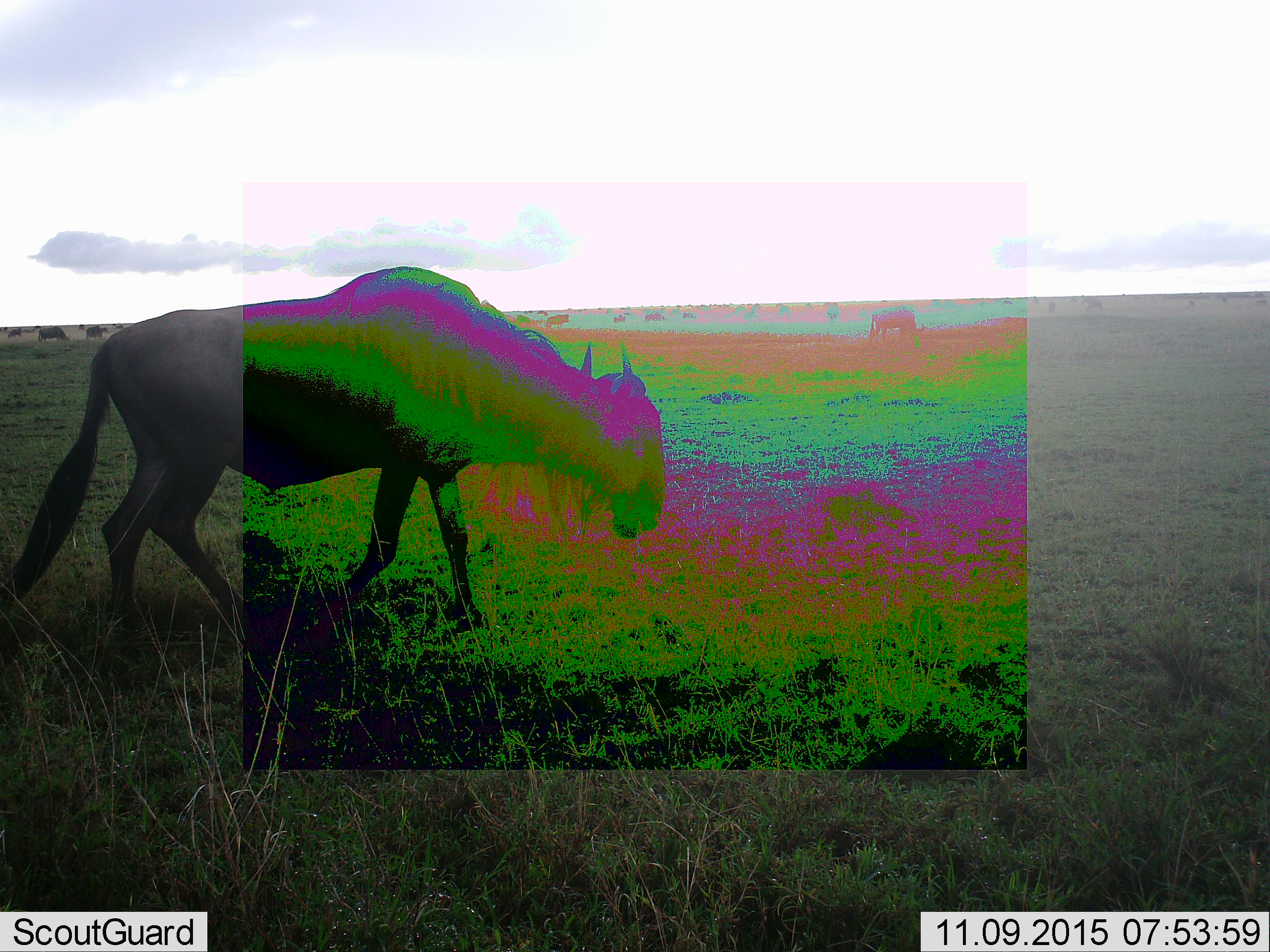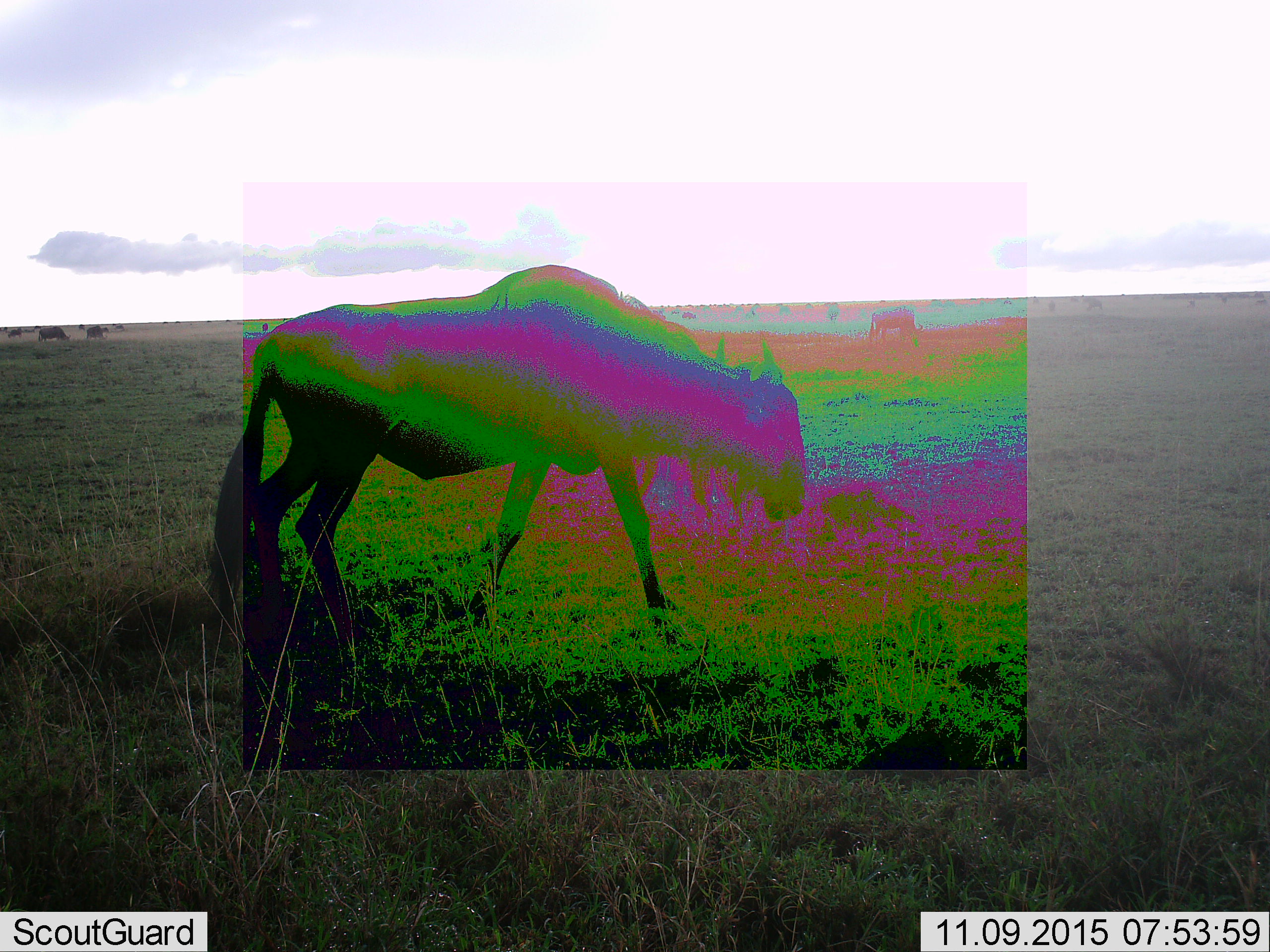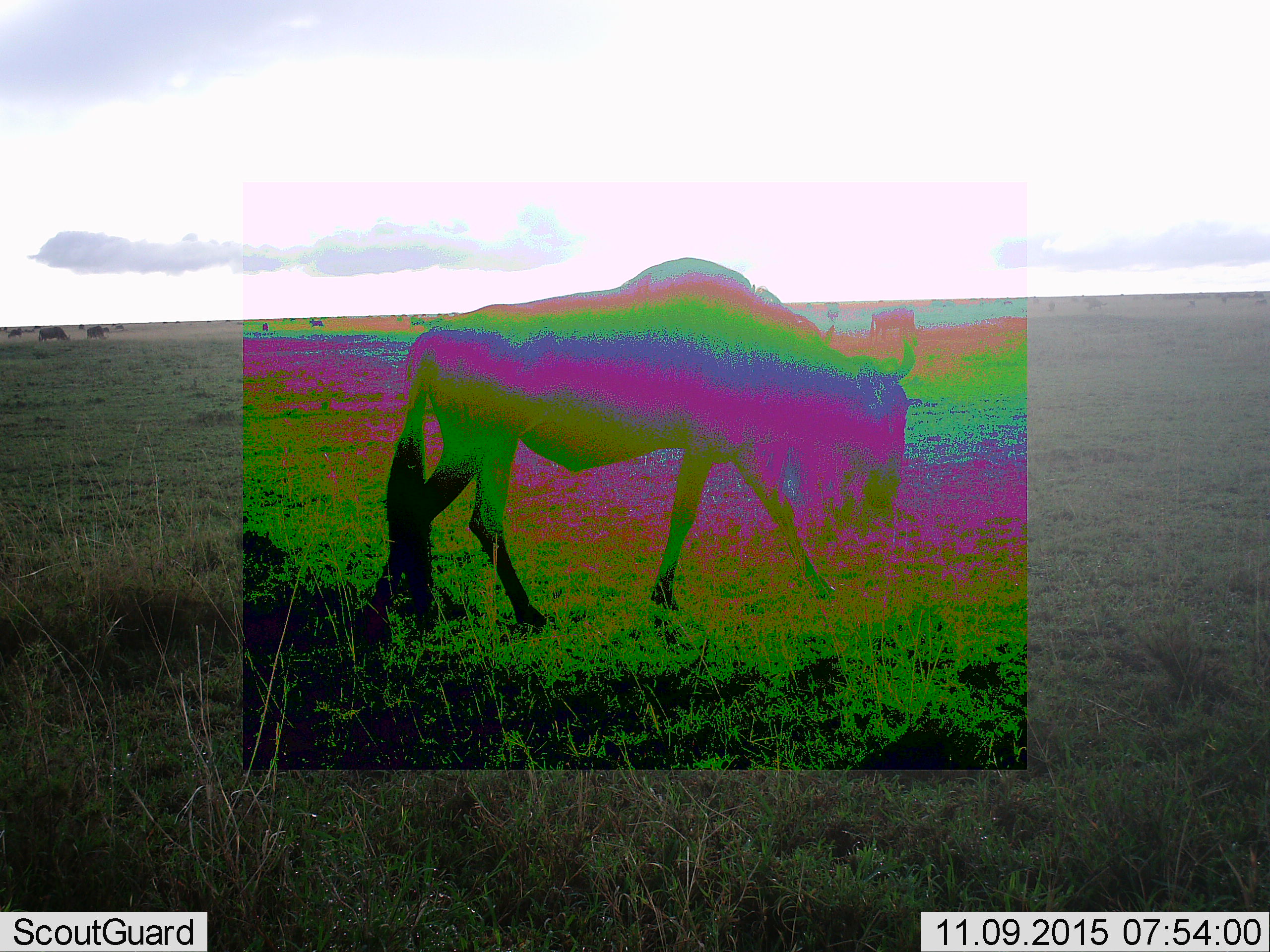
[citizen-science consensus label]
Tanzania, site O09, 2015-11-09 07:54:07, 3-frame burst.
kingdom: Animalia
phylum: Chordata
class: Mammalia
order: Artiodactyla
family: Bovidae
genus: Connochaetes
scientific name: Connochaetes taurinus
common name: blue wildebeest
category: wildebeest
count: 11-50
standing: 38%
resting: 12%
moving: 75%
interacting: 0%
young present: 0%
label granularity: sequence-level